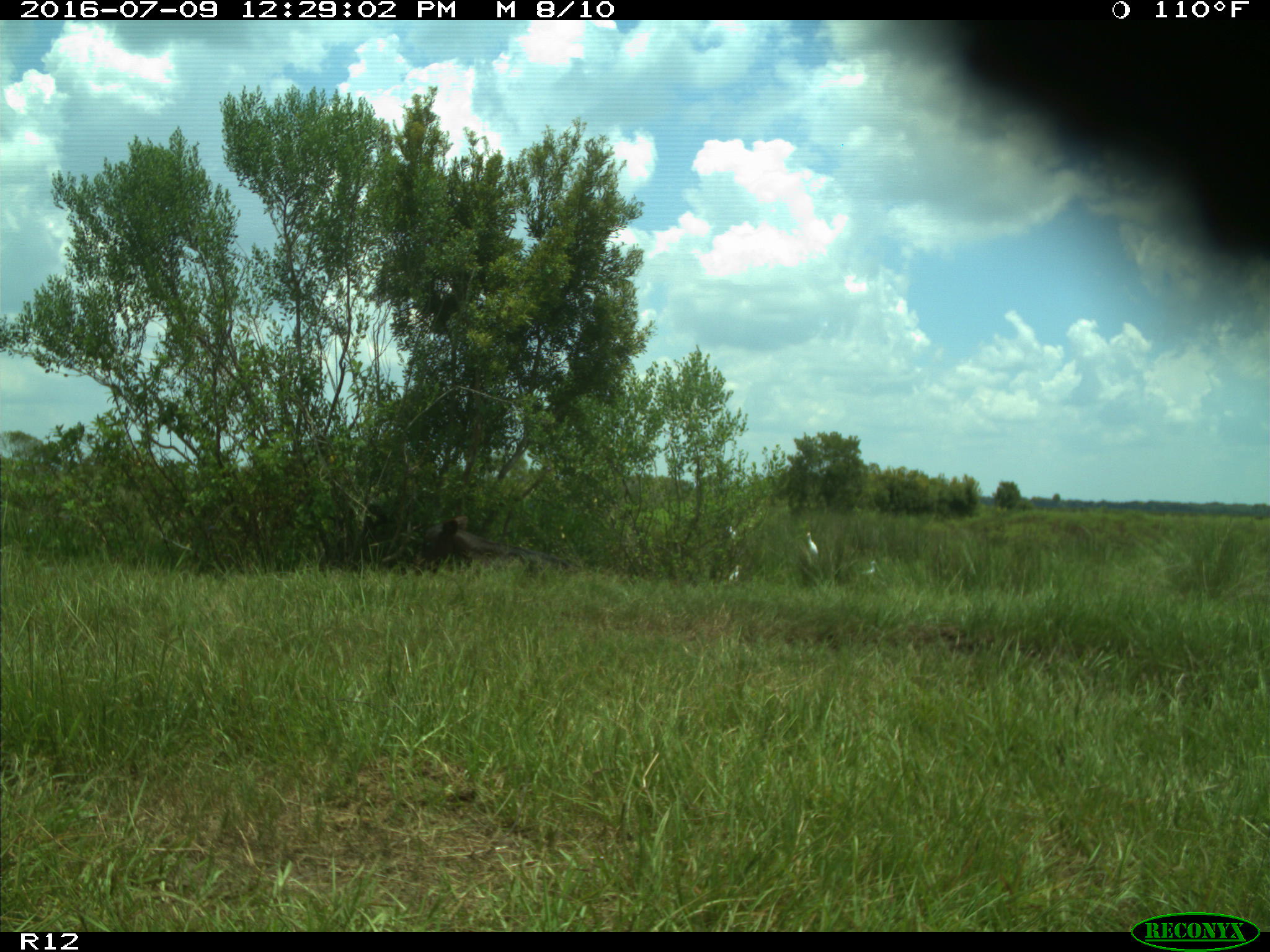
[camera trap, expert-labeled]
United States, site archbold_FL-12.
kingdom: Animalia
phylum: Chordata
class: Mammalia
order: Artiodactyla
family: Bovidae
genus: Bos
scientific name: Bos taurus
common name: domestic cow